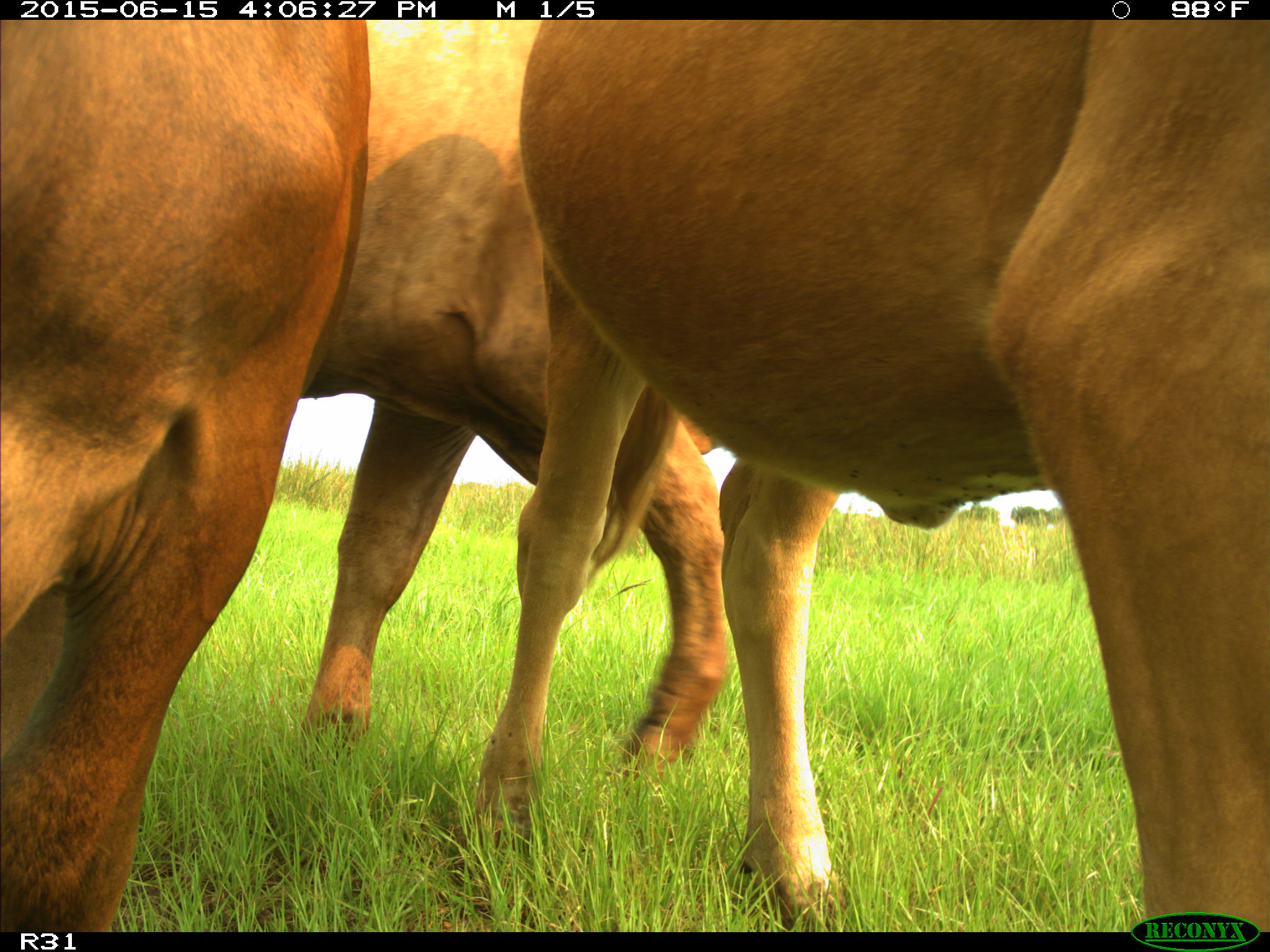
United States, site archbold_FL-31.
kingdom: Animalia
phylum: Chordata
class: Mammalia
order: Artiodactyla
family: Bovidae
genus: Bos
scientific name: Bos taurus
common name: domestic cow